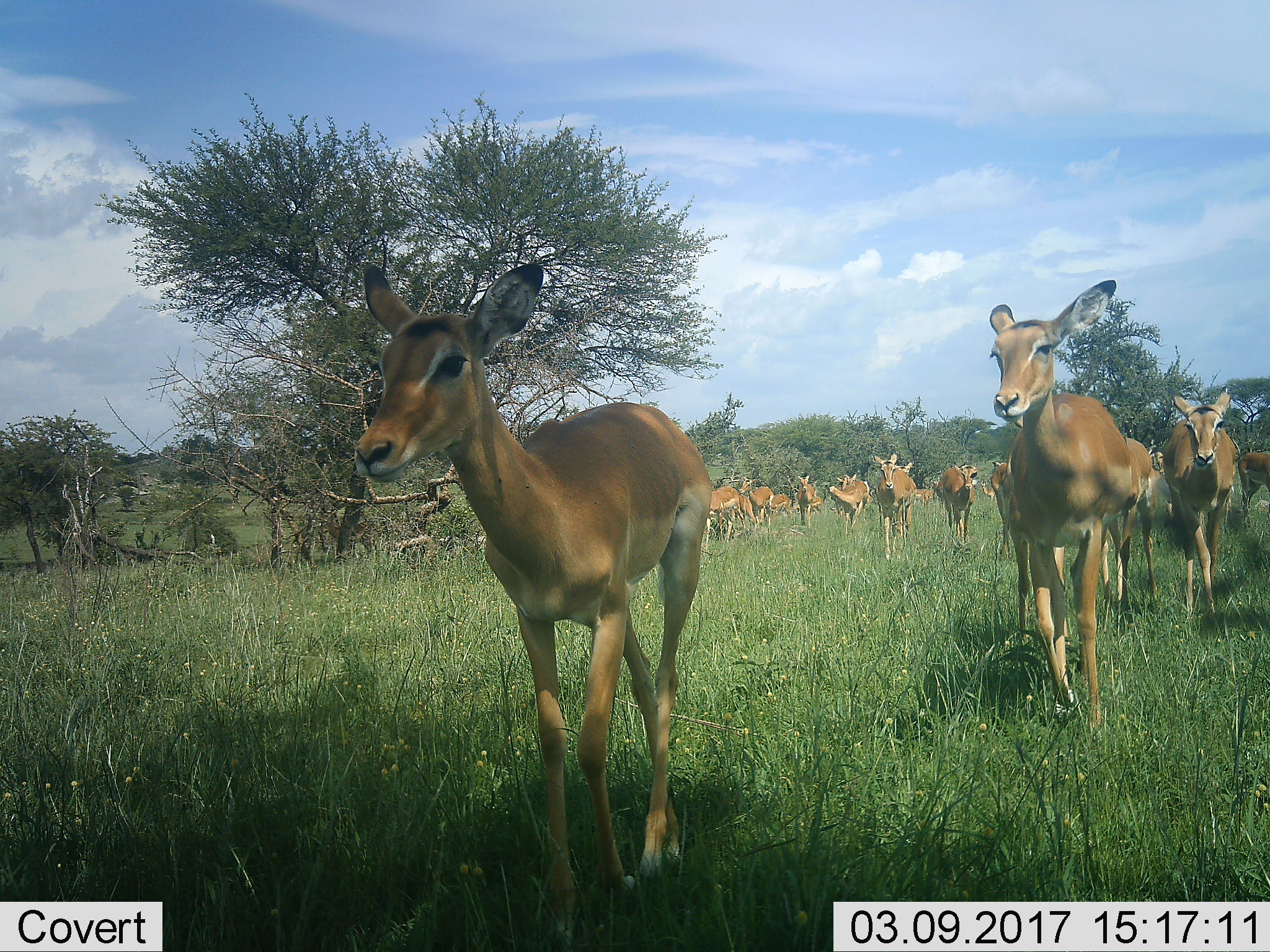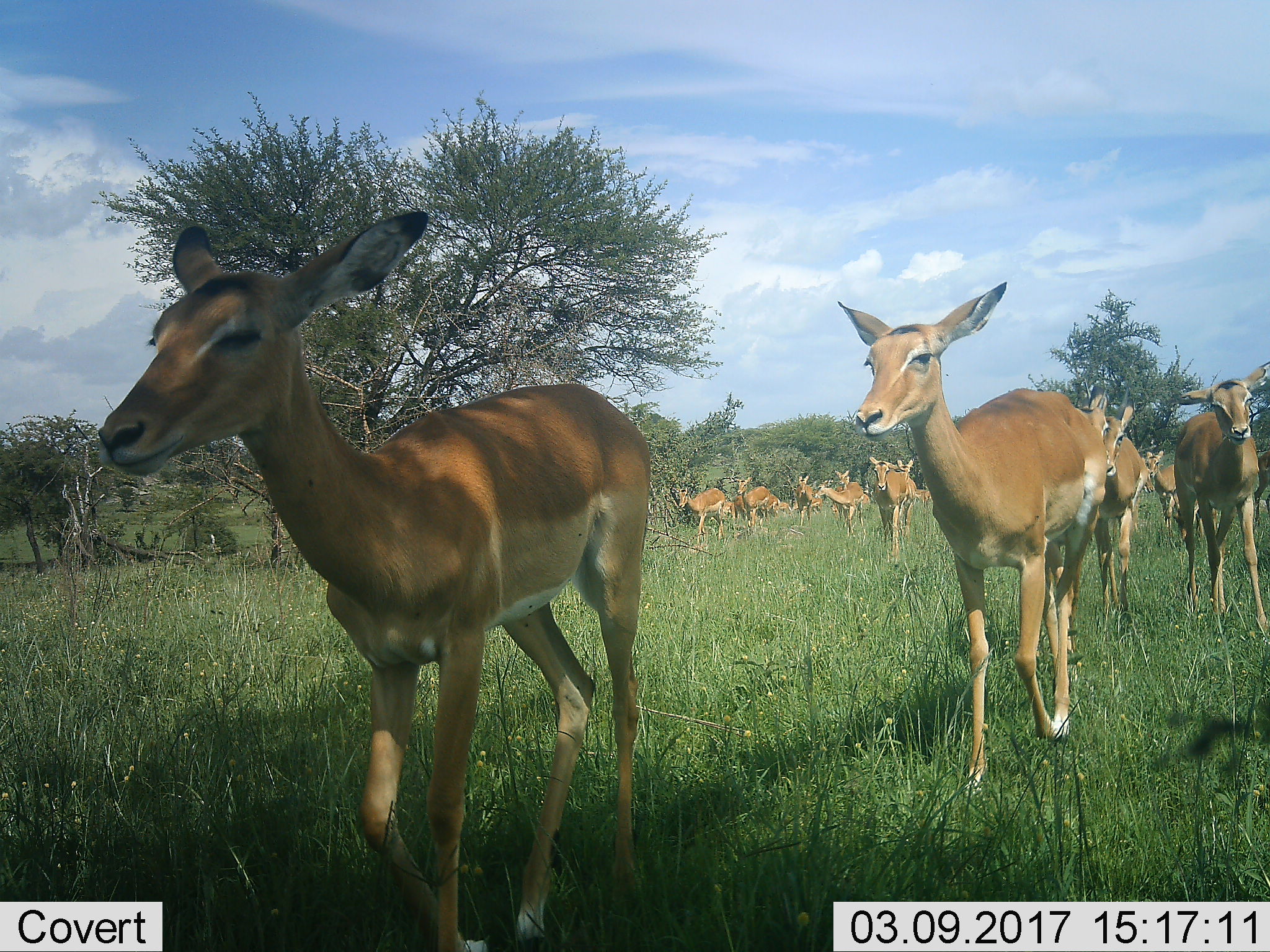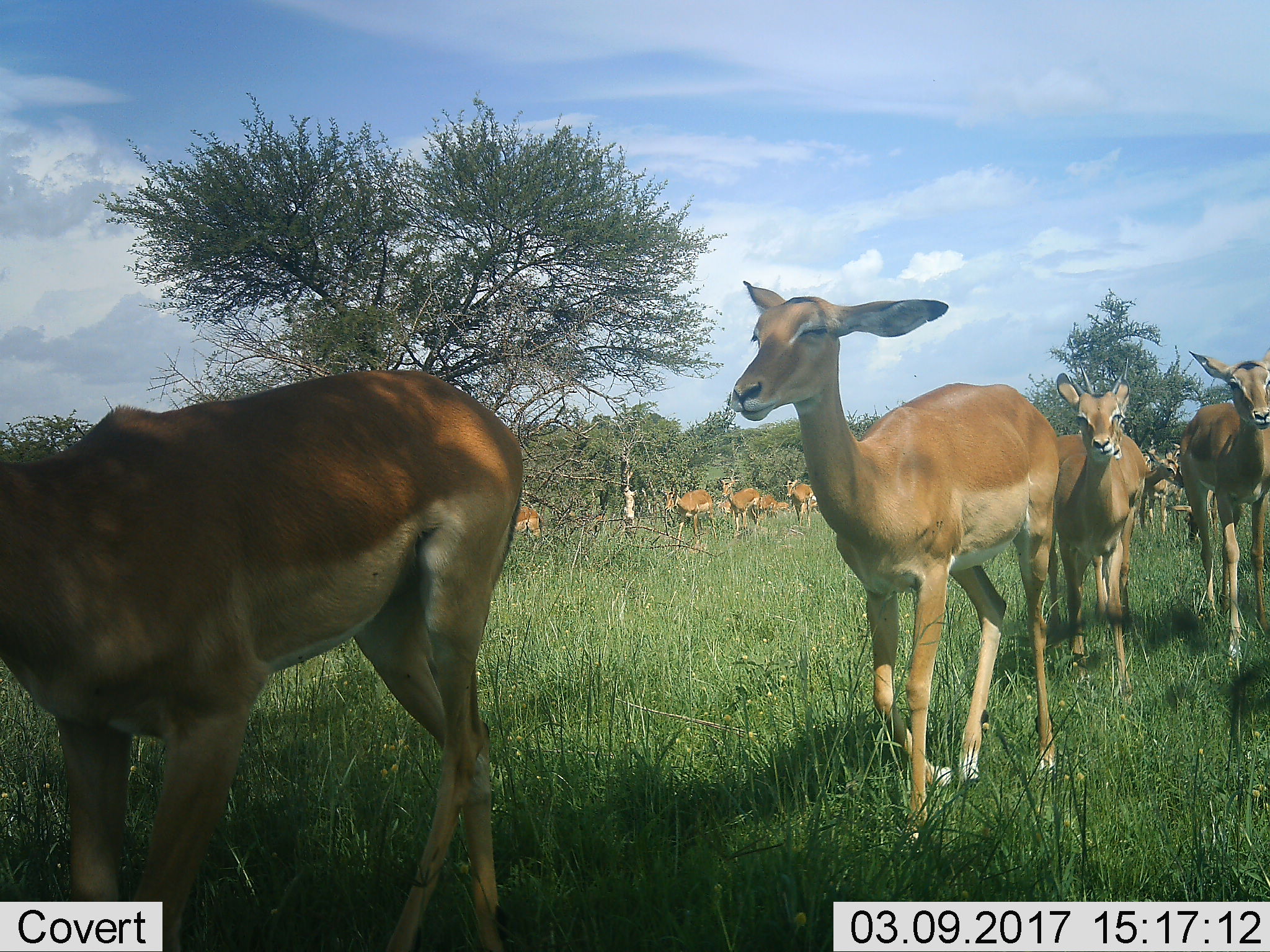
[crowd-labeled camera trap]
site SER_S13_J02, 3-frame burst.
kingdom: Animalia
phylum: Chordata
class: Mammalia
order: Artiodactyla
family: Bovidae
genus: Aepyceros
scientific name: Aepyceros melampus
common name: impala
Impala (Aepyceros melampus), count 11-50. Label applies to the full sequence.